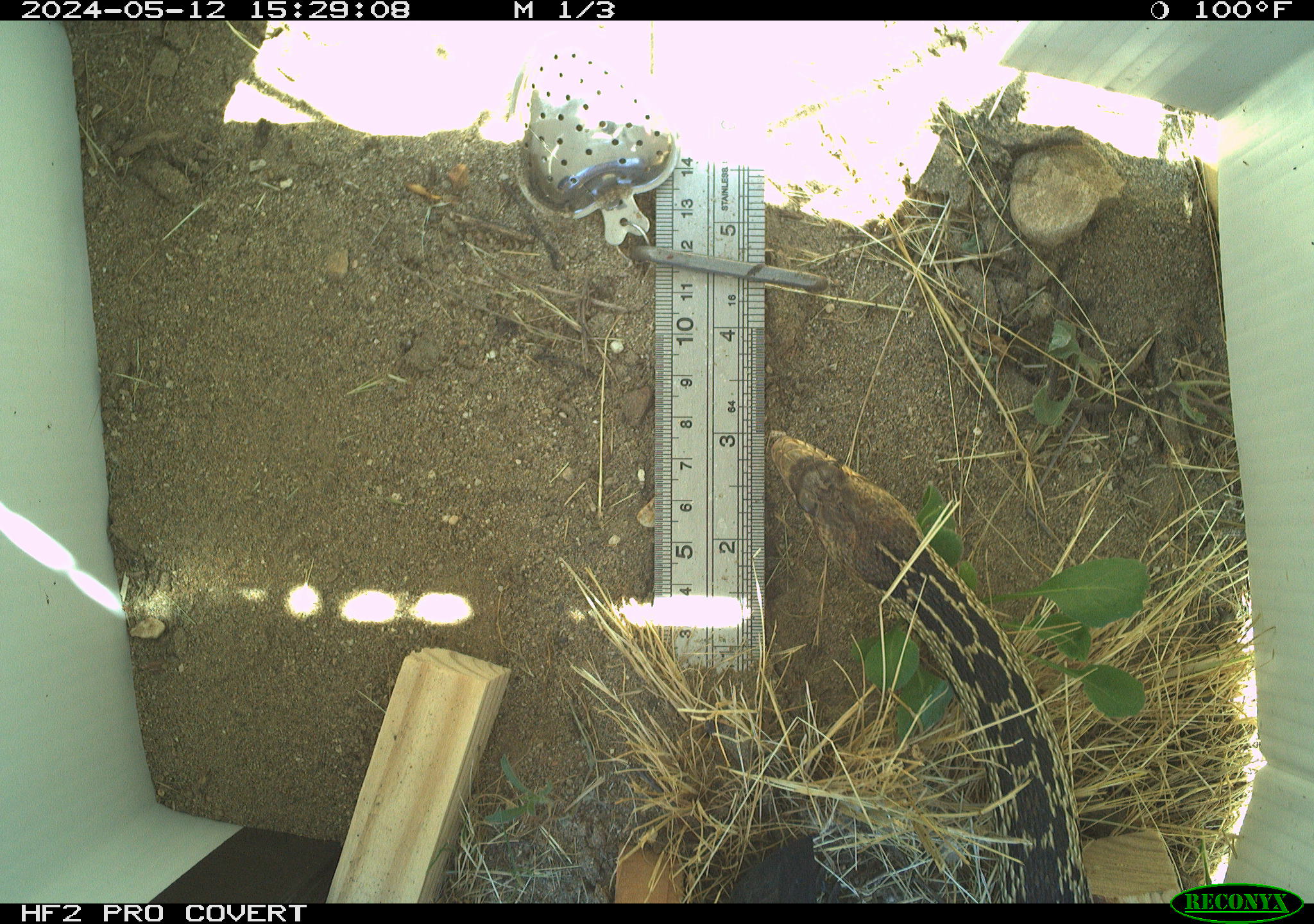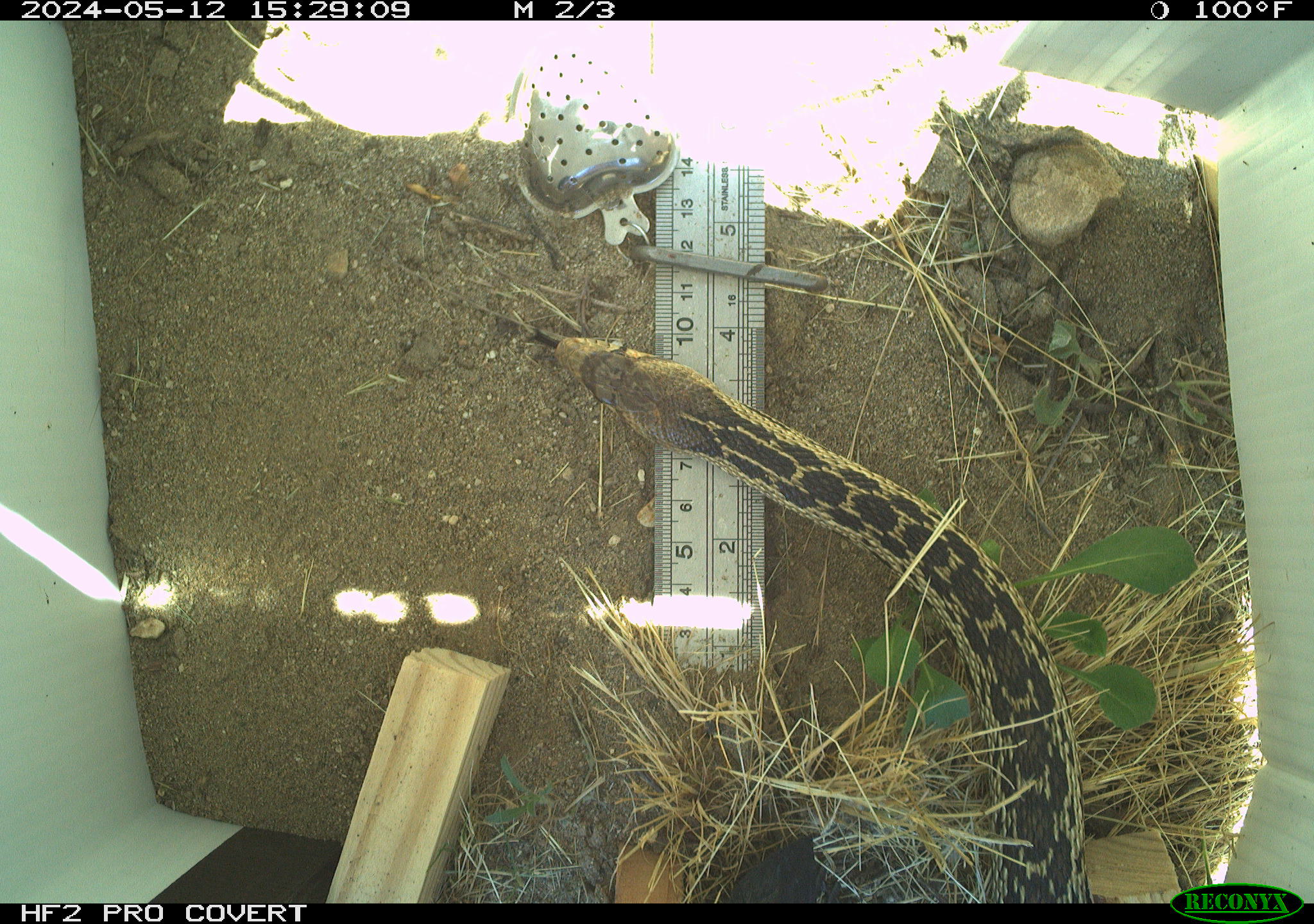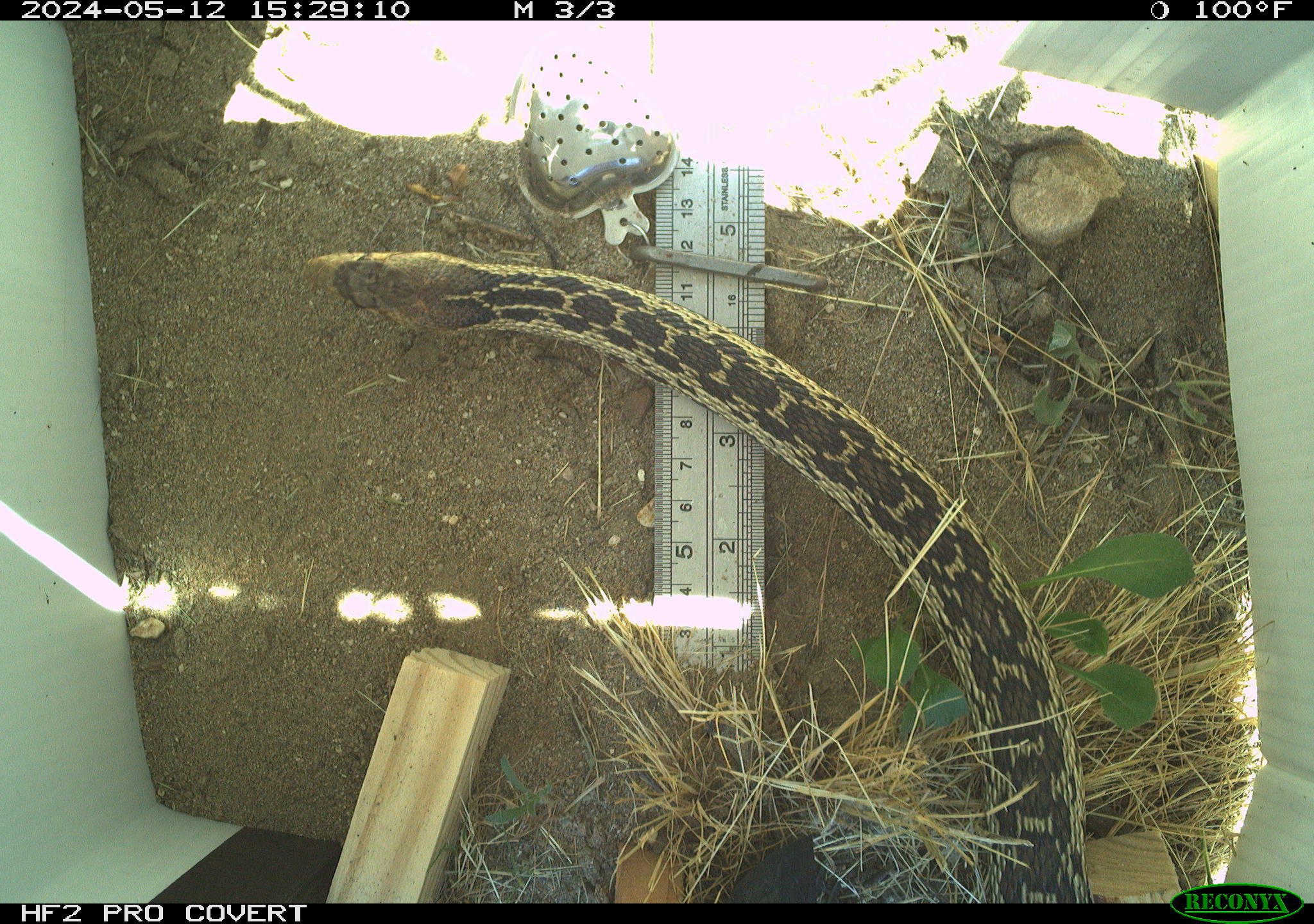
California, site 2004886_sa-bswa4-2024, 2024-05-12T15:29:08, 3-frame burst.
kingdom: Animalia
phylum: Chordata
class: Reptilia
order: Squamata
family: Colubridae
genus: Pituophis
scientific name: Pituophis catenifer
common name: gophersnake